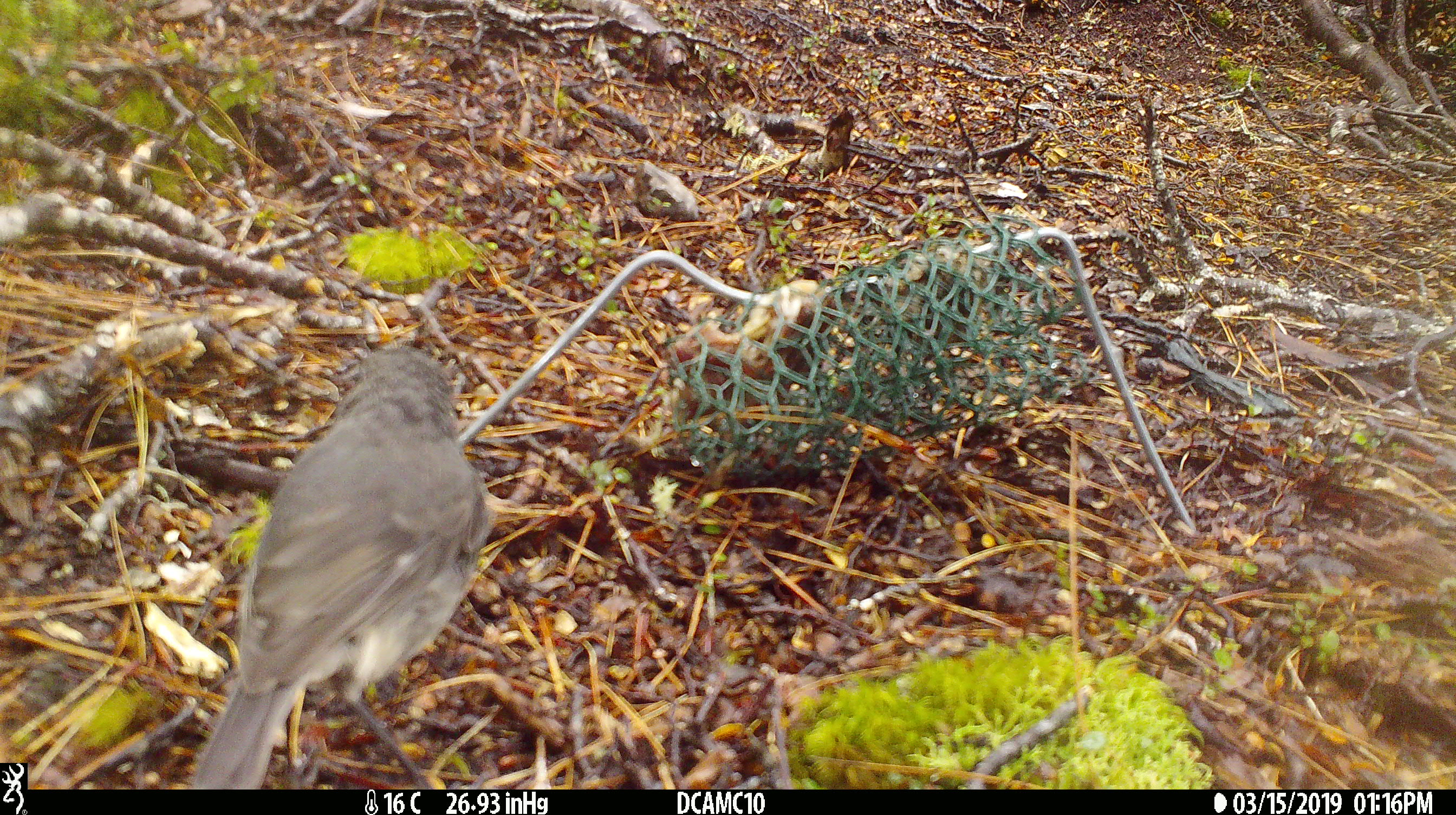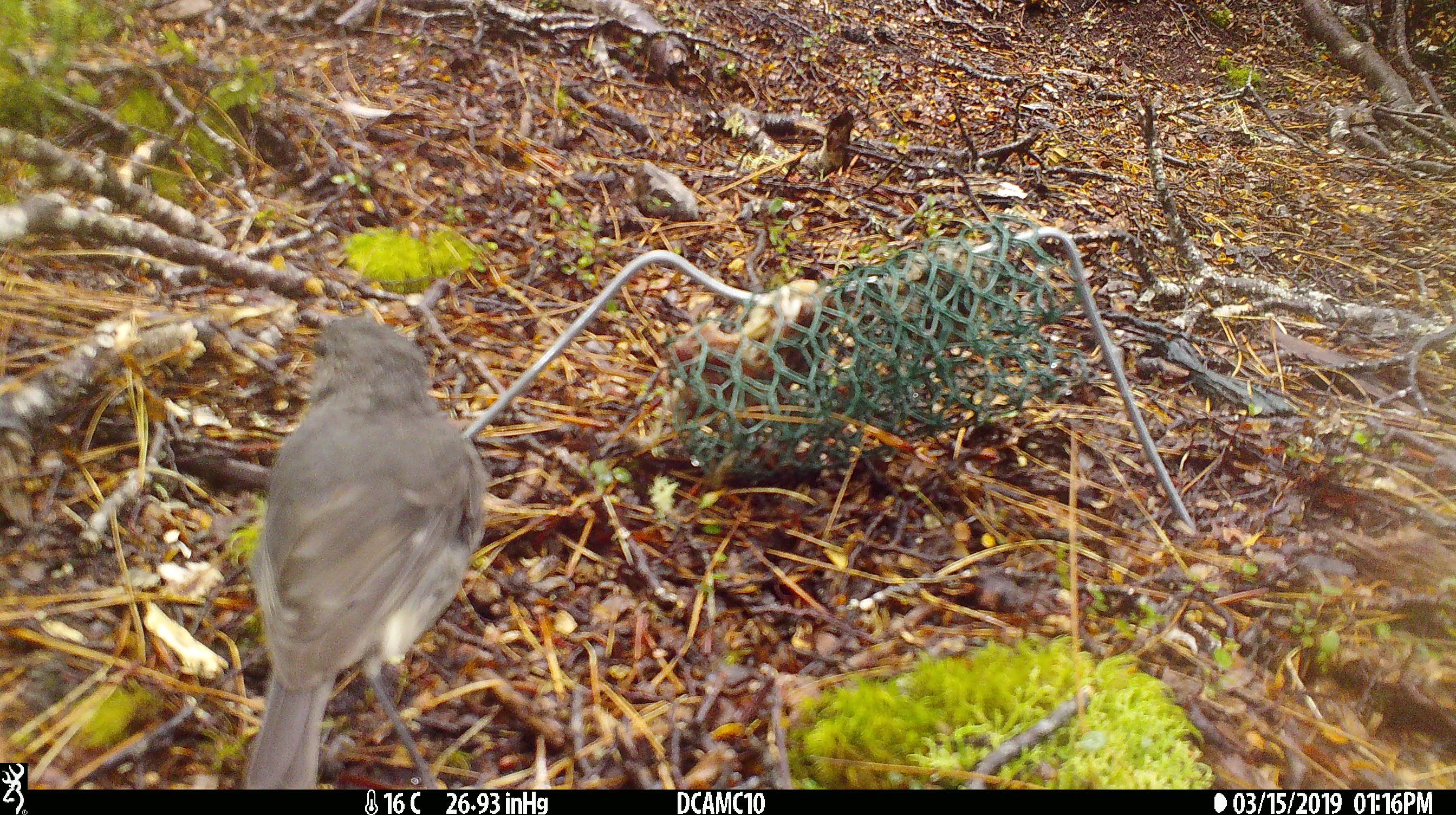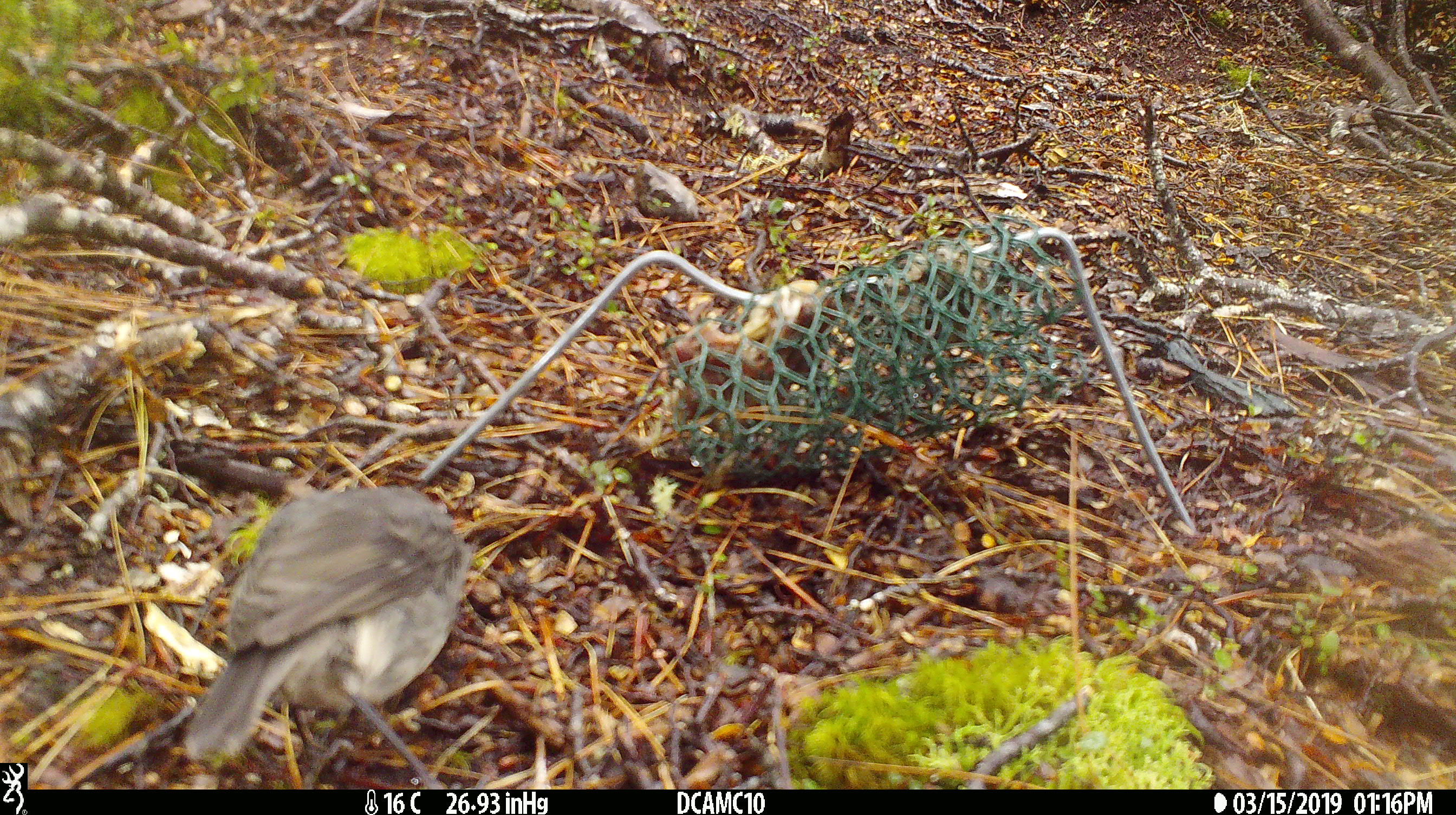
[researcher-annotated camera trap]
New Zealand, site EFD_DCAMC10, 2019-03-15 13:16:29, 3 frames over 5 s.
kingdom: Animalia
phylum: Chordata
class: Aves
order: Passeriformes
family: Petroicidae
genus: Petroica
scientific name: Petroica australis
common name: new zealand robin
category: robin